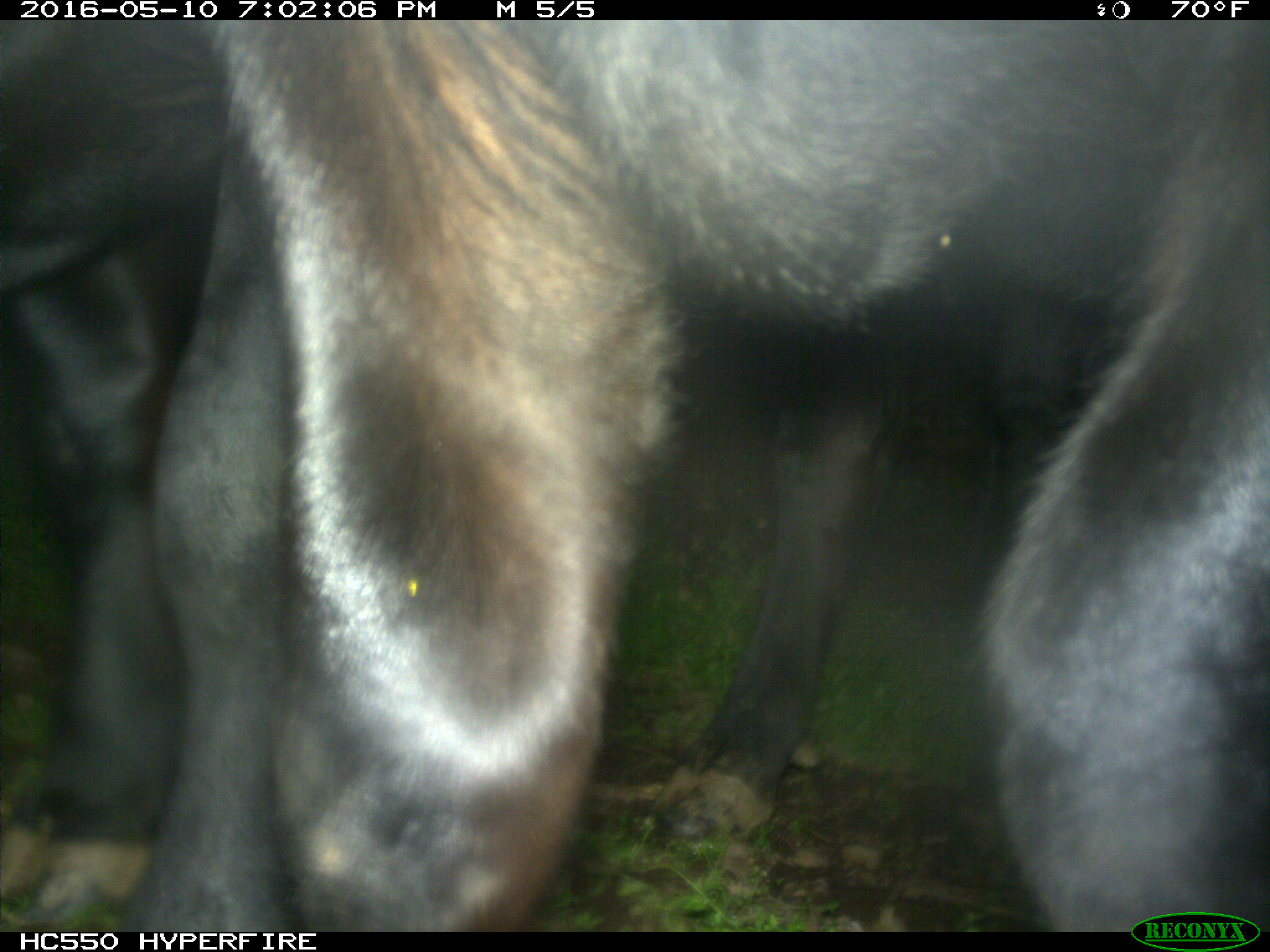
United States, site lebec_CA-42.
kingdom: Animalia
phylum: Chordata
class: Mammalia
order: Artiodactyla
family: Bovidae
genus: Bos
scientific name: Bos taurus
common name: domestic cow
Bos taurus (domestic cow).